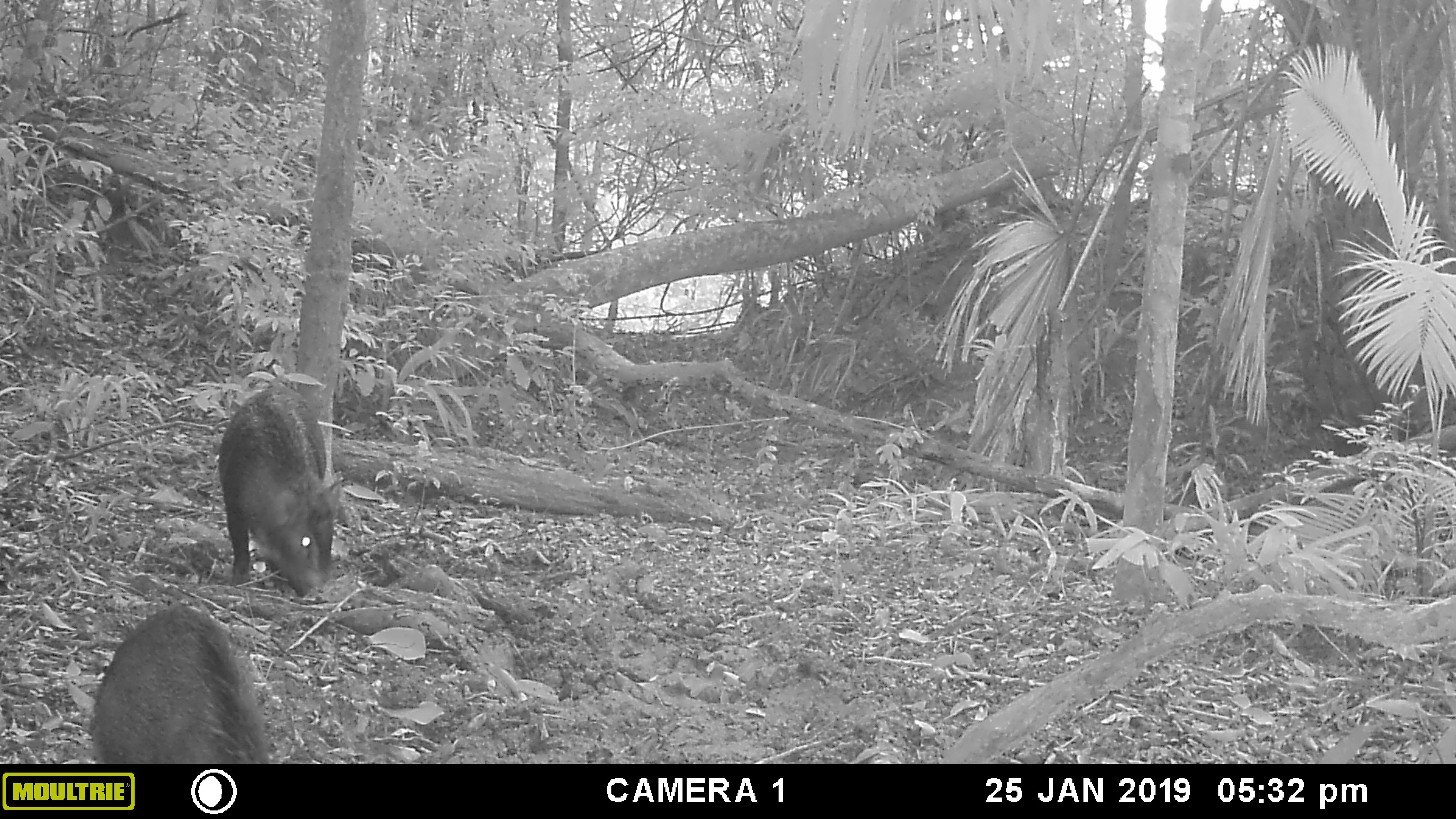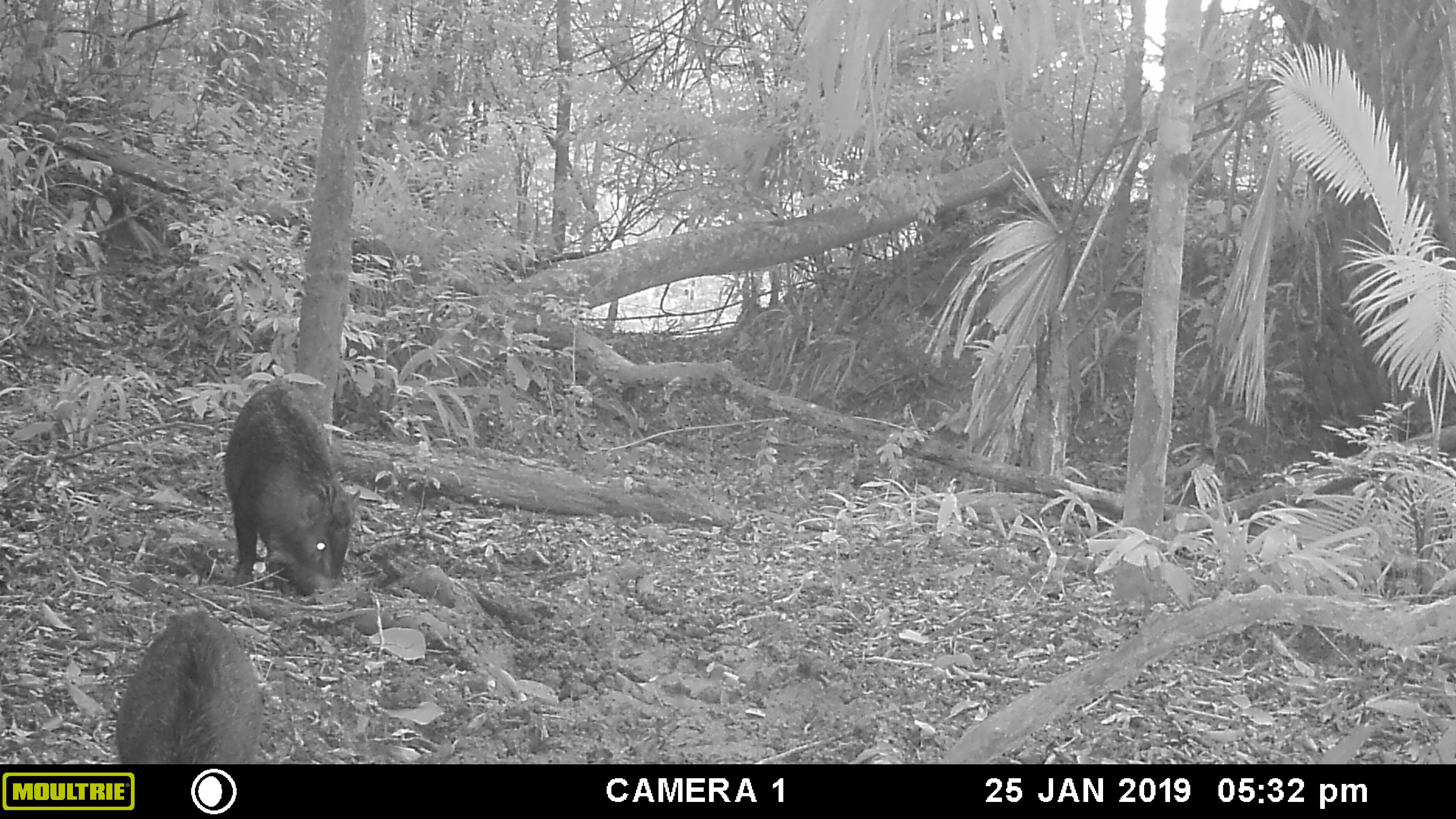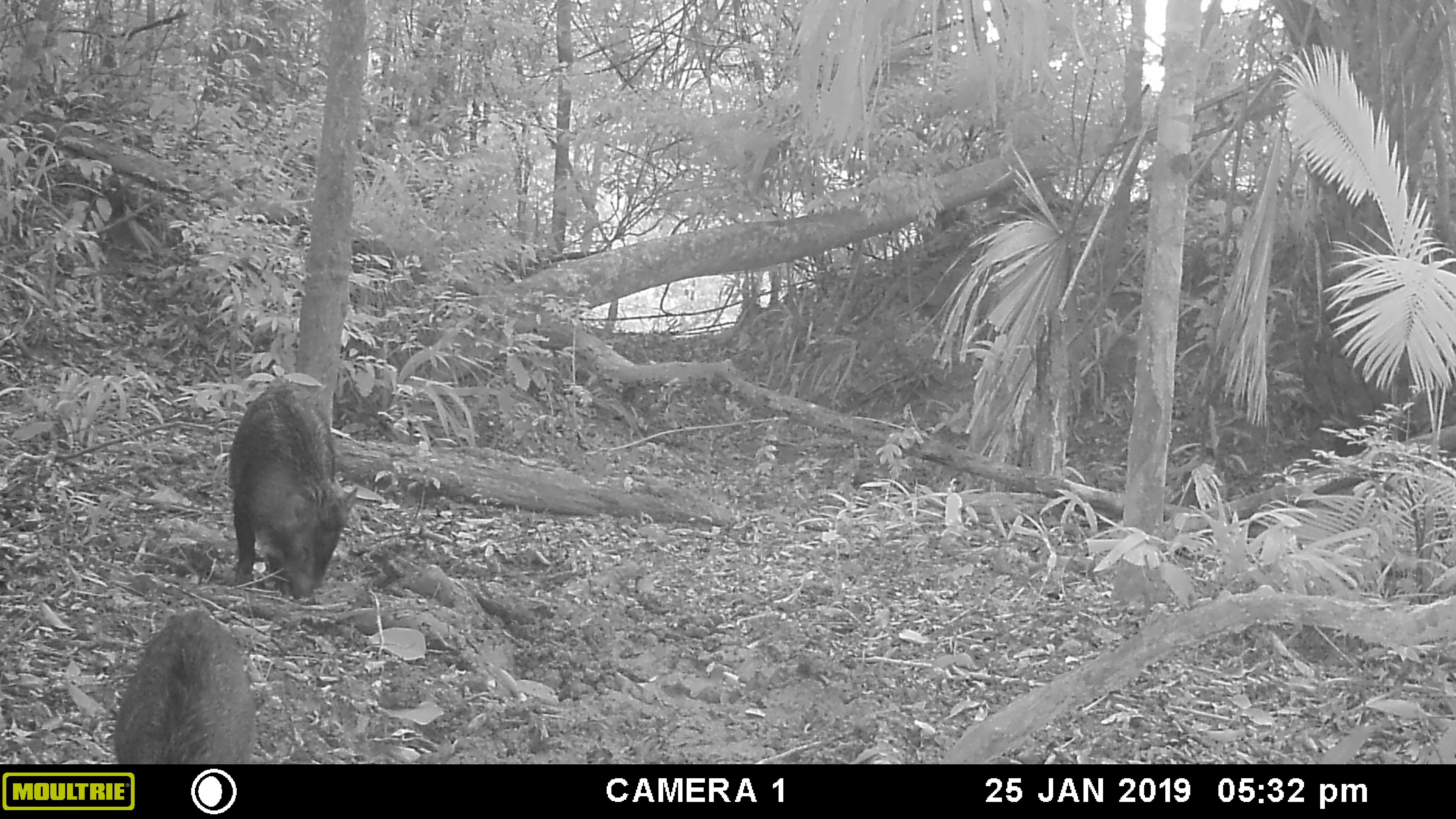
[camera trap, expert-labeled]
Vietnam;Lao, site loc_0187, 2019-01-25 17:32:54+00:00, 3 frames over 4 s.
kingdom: Animalia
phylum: Chordata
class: Mammalia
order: Artiodactyla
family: Suidae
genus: Sus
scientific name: Sus scrofa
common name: eurasian wild pig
Eurasian wild pig (Sus scrofa). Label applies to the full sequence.